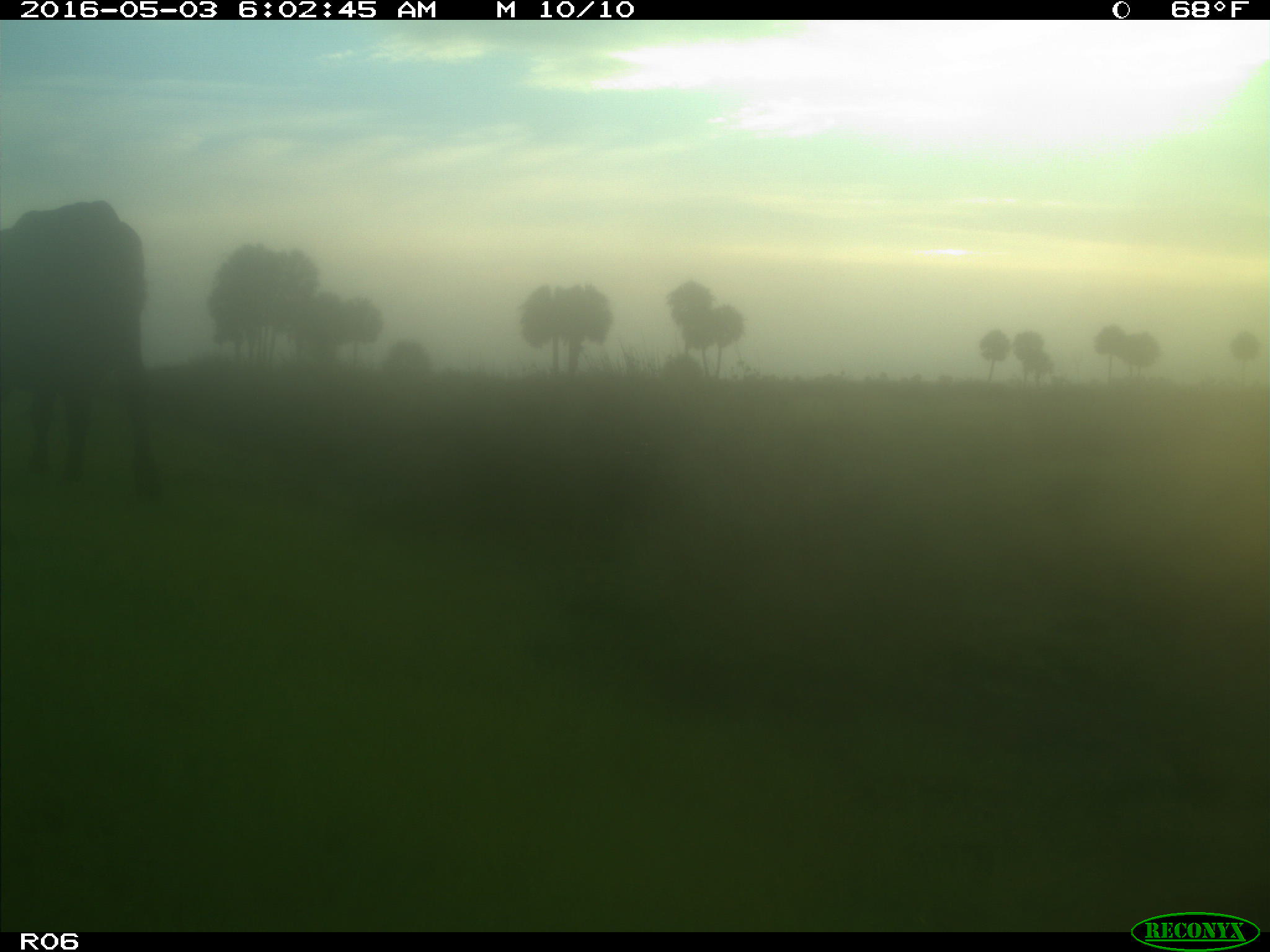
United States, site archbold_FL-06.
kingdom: Animalia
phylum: Chordata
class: Mammalia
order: Artiodactyla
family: Bovidae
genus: Bos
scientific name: Bos taurus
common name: domestic cow